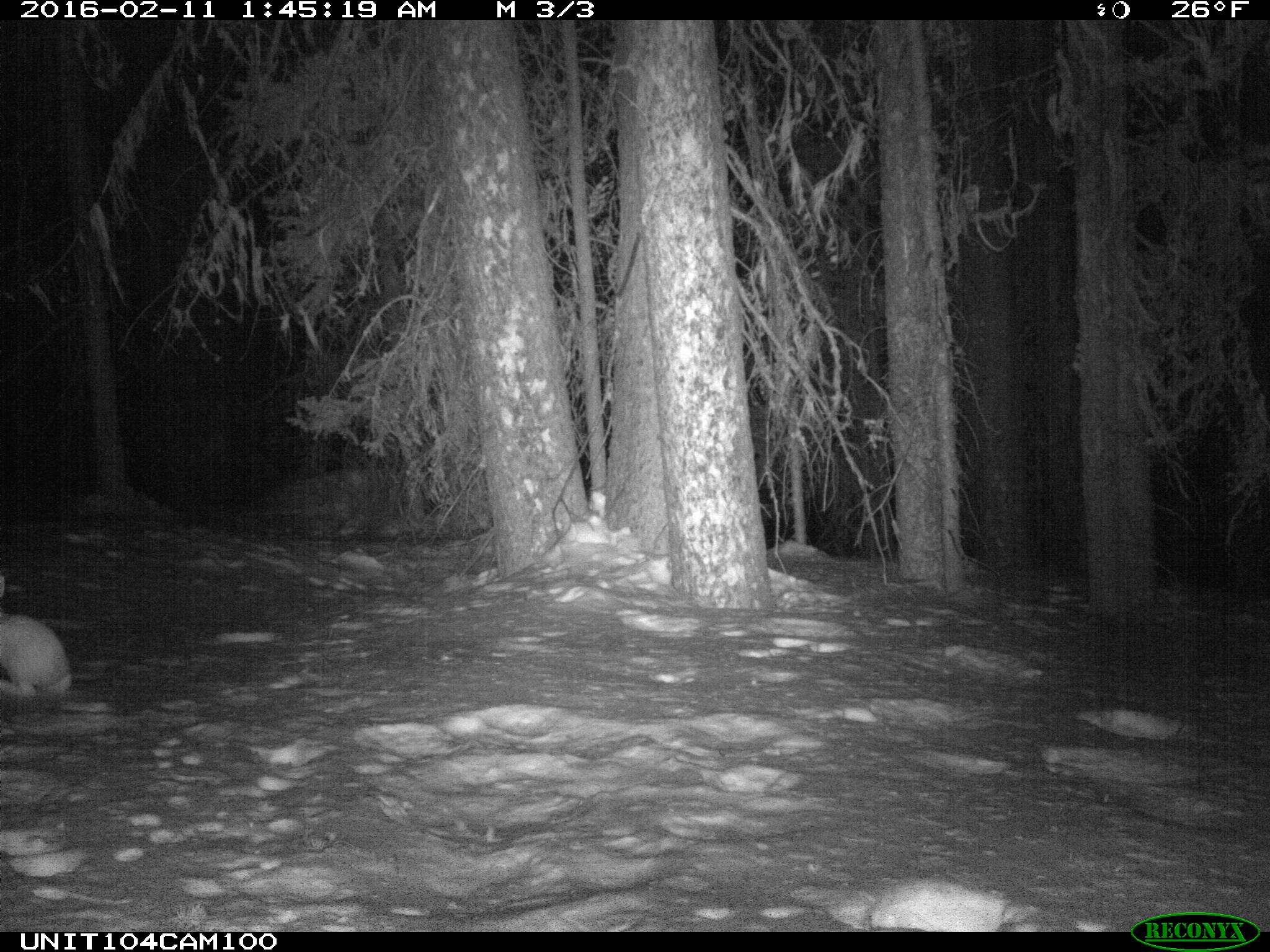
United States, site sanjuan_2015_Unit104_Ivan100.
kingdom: Animalia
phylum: Chordata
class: Mammalia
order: Lagomorpha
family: Leporidae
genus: Lepus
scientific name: Lepus americanus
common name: snowshoe hare